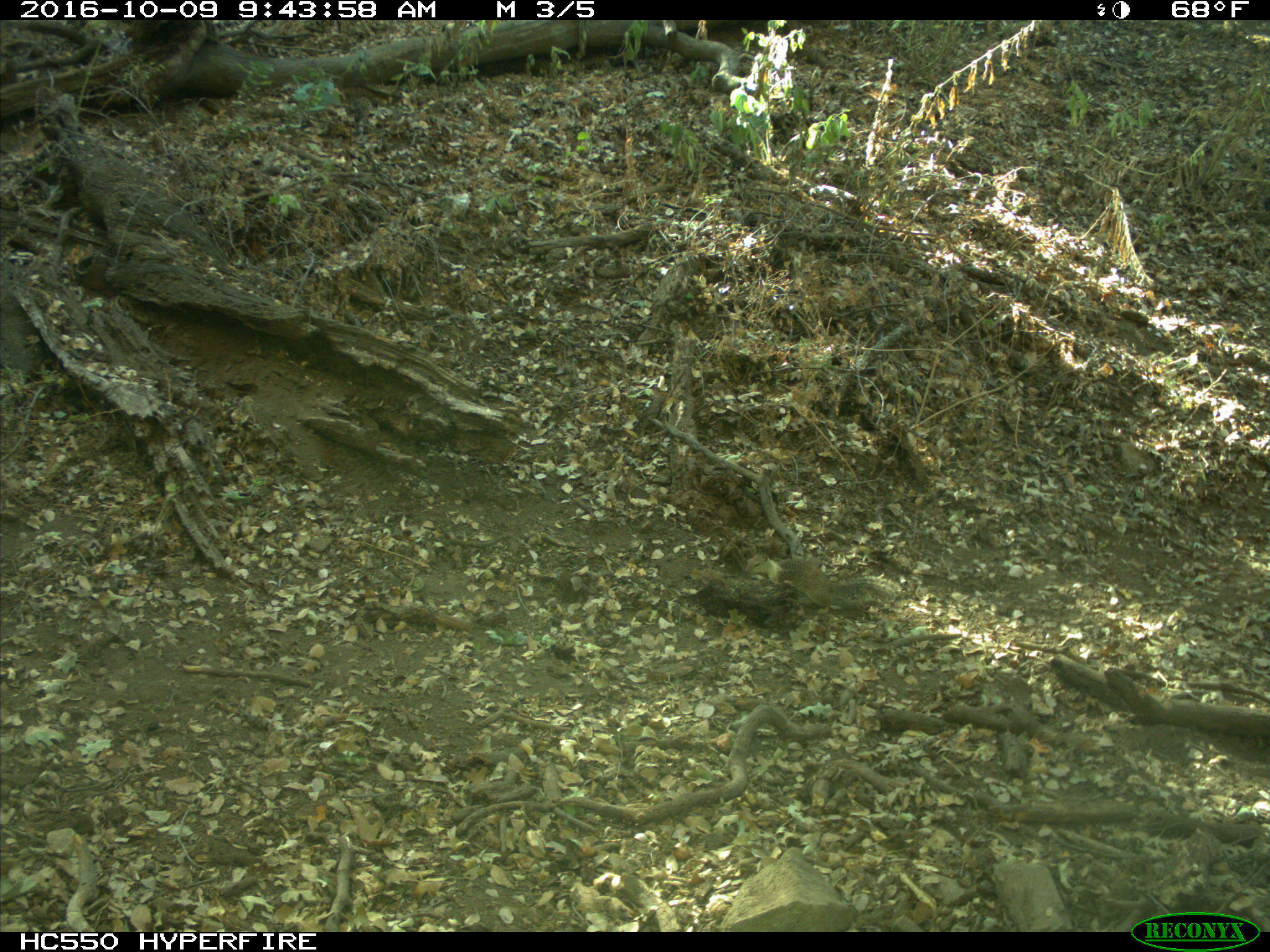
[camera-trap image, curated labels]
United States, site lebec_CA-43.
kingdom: Animalia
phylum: Chordata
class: Mammalia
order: Rodentia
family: Sciuridae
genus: Otospermophilus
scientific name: Otospermophilus beecheyi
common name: california ground squirrel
Otospermophilus beecheyi (california ground squirrel).